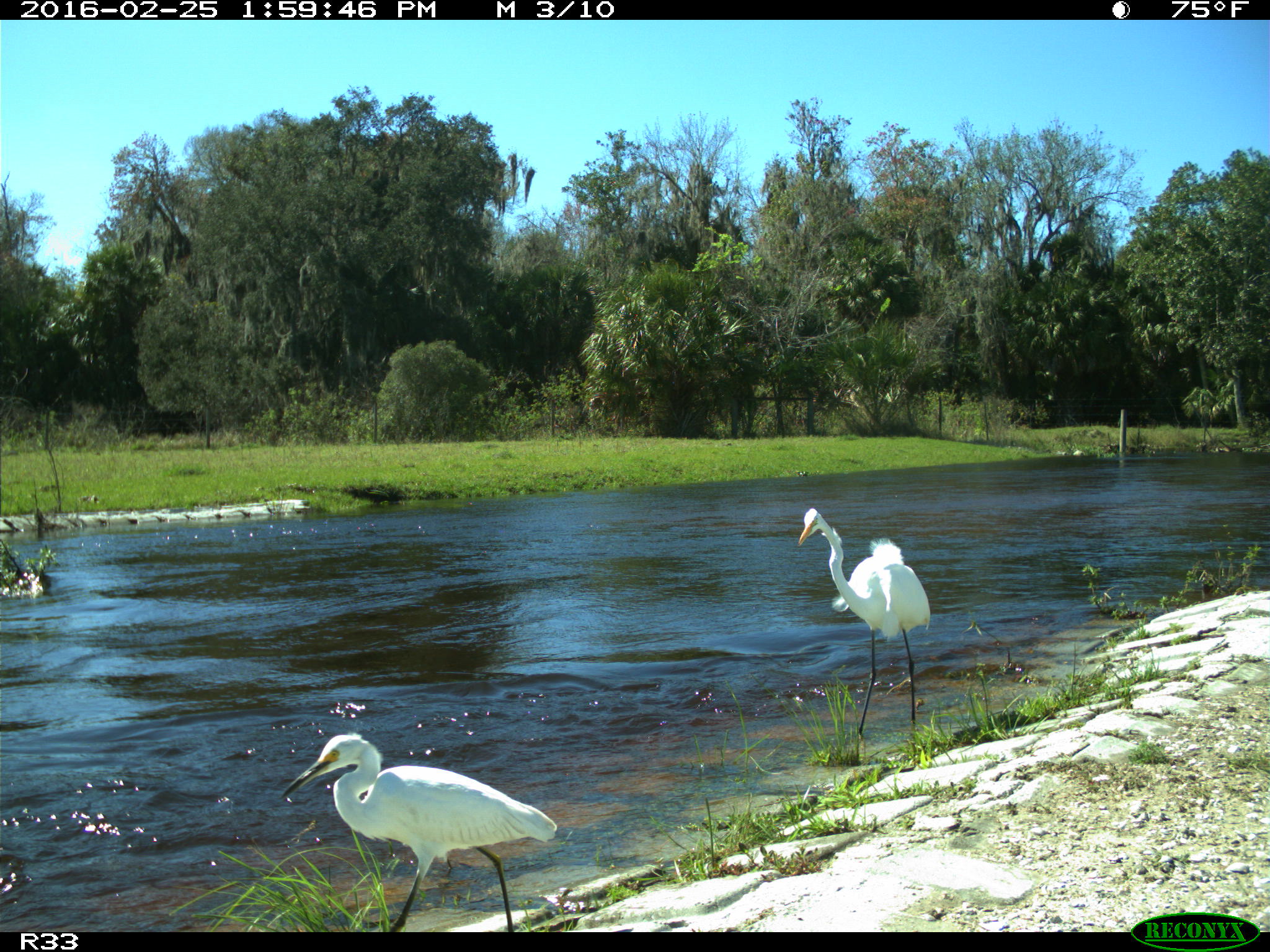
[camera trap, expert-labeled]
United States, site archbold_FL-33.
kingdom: Animalia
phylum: Chordata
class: Aves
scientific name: Aves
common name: birds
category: unidentified bird